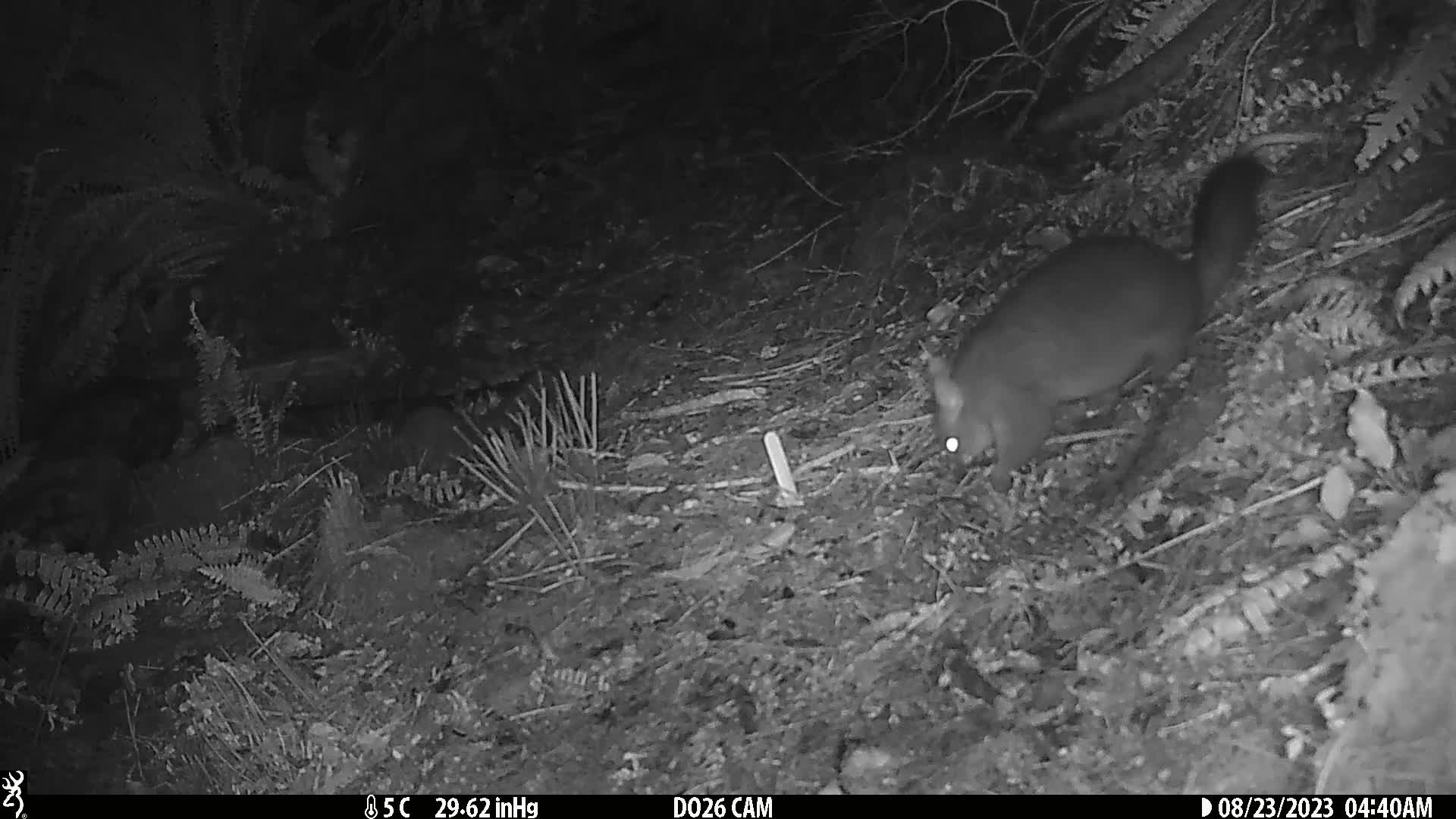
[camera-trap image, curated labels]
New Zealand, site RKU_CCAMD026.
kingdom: Animalia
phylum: Chordata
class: Mammalia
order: Diprotodontia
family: Phalangeridae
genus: Trichosurus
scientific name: Trichosurus vulpecula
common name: common brushtail possum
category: possum